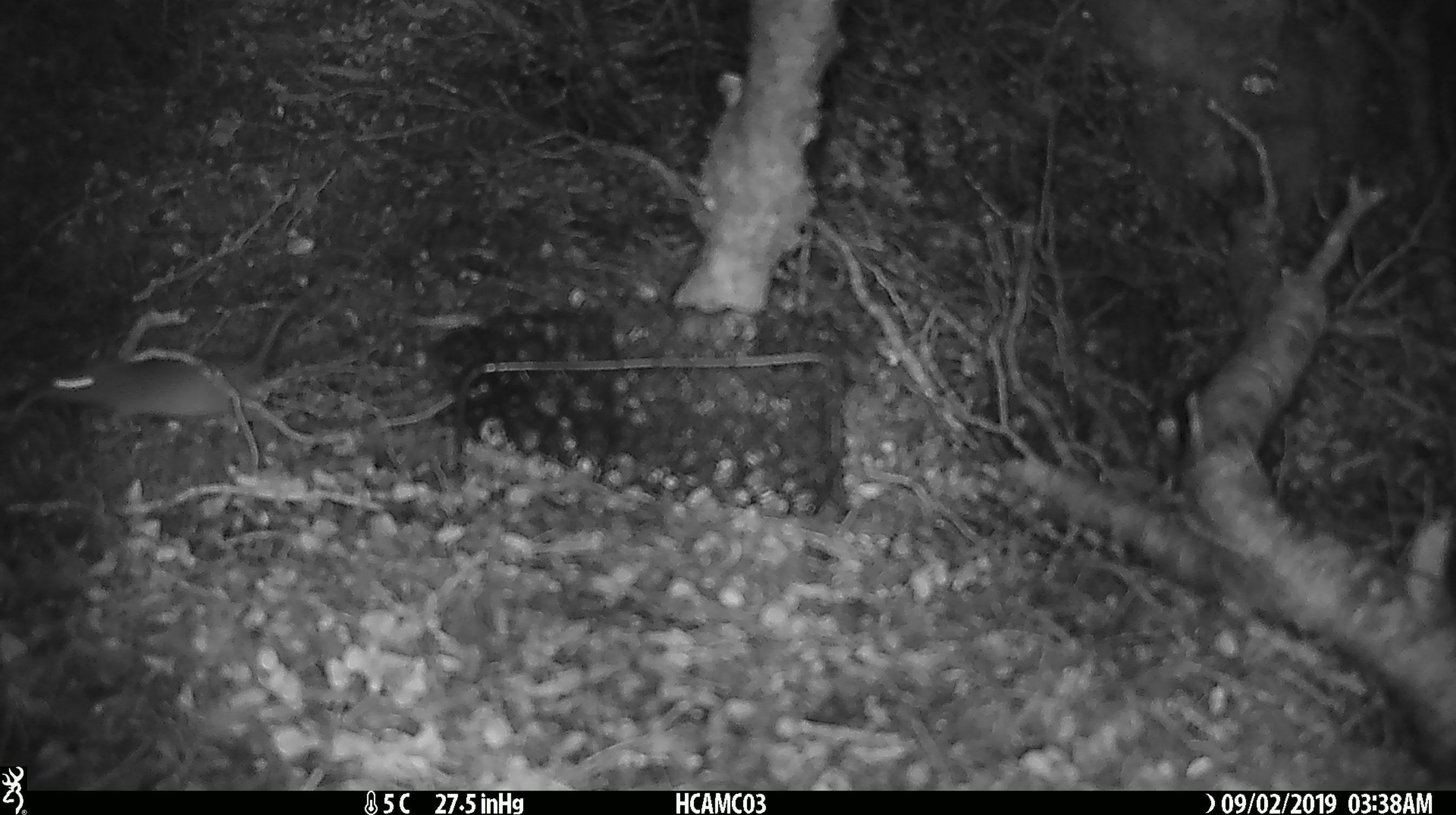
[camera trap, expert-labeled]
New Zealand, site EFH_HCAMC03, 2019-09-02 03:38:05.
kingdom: Animalia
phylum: Chordata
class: Mammalia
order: Rodentia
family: Muridae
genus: Mus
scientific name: Mus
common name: mouse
Mouse (Mus).